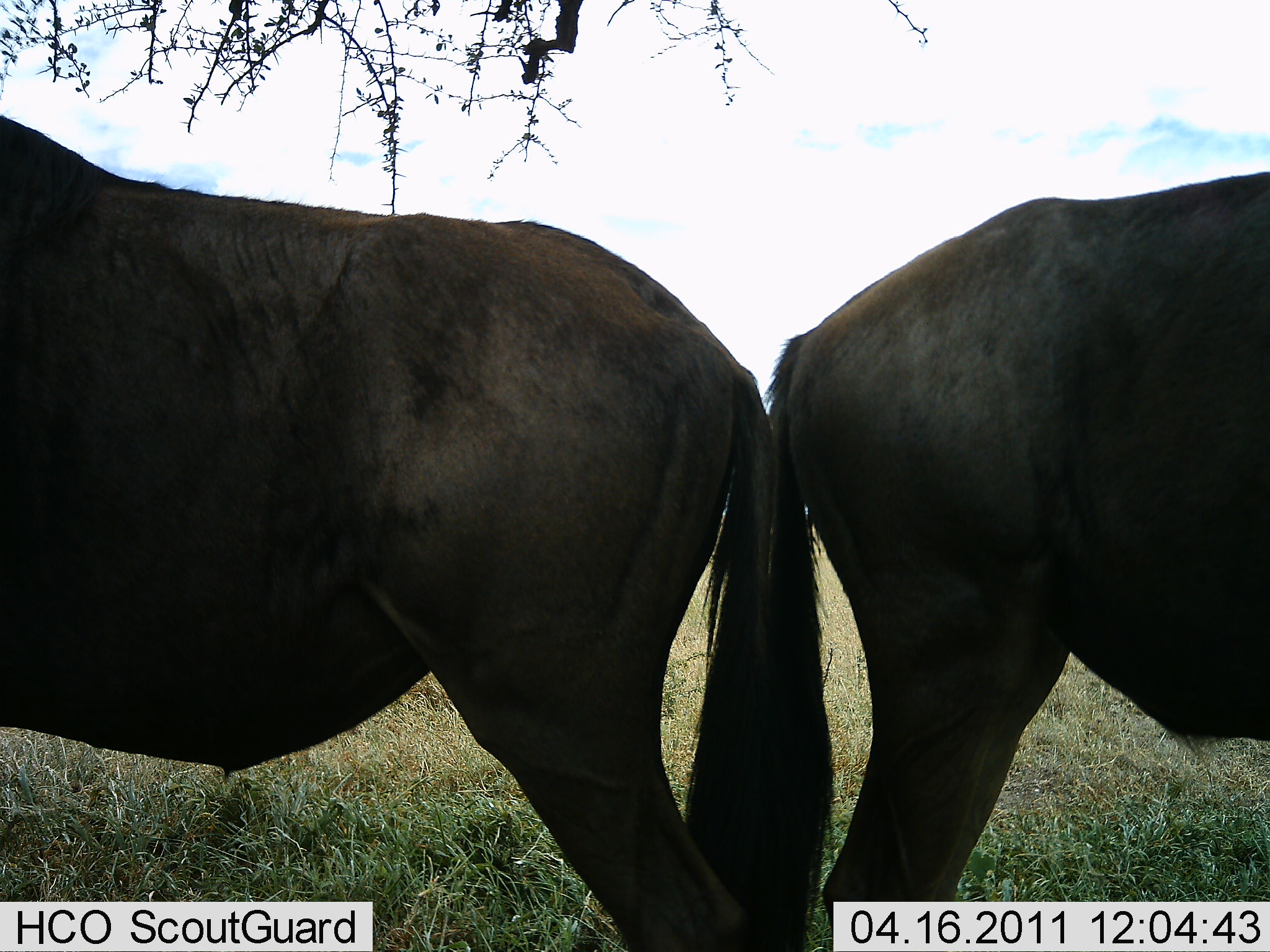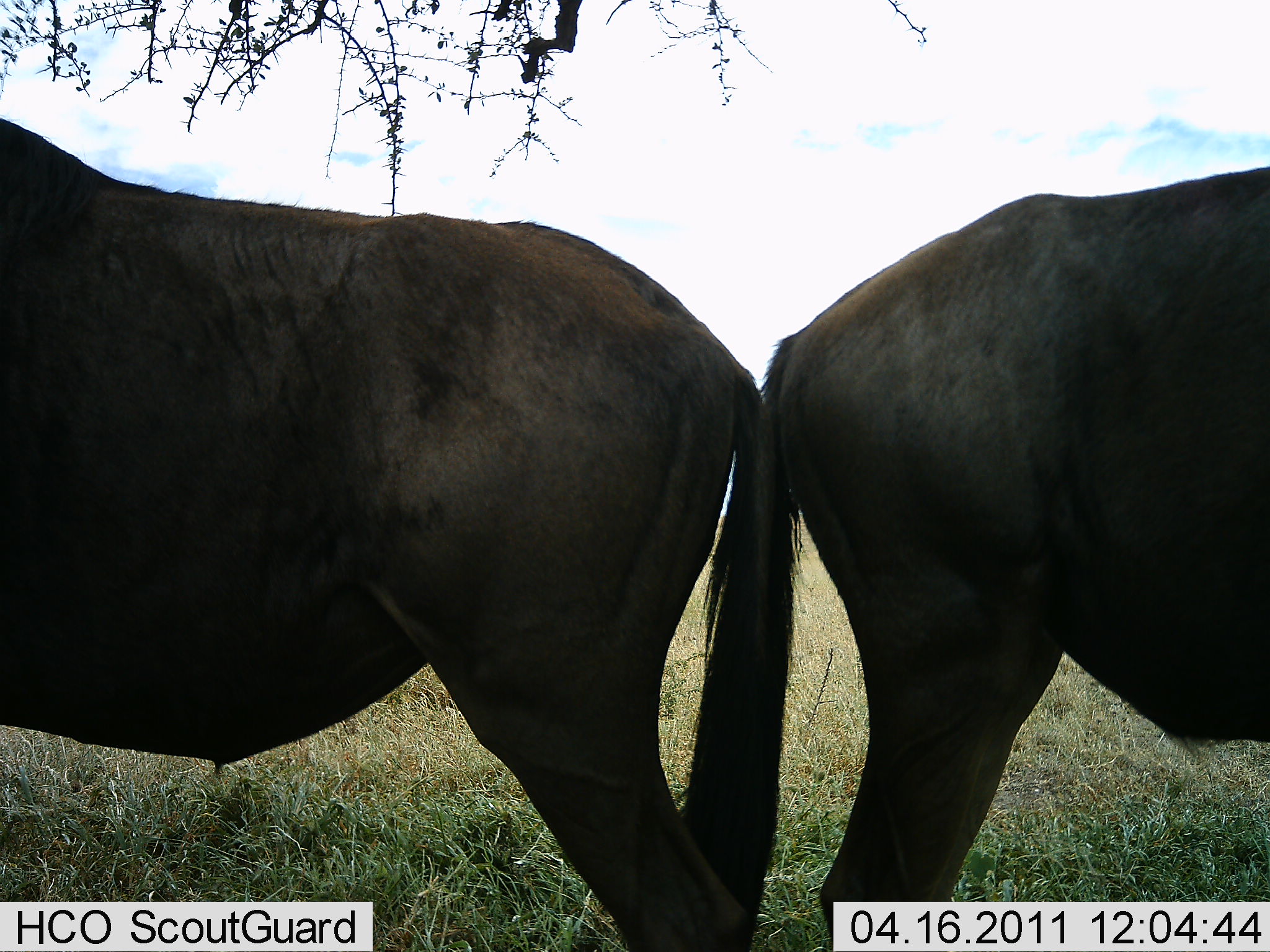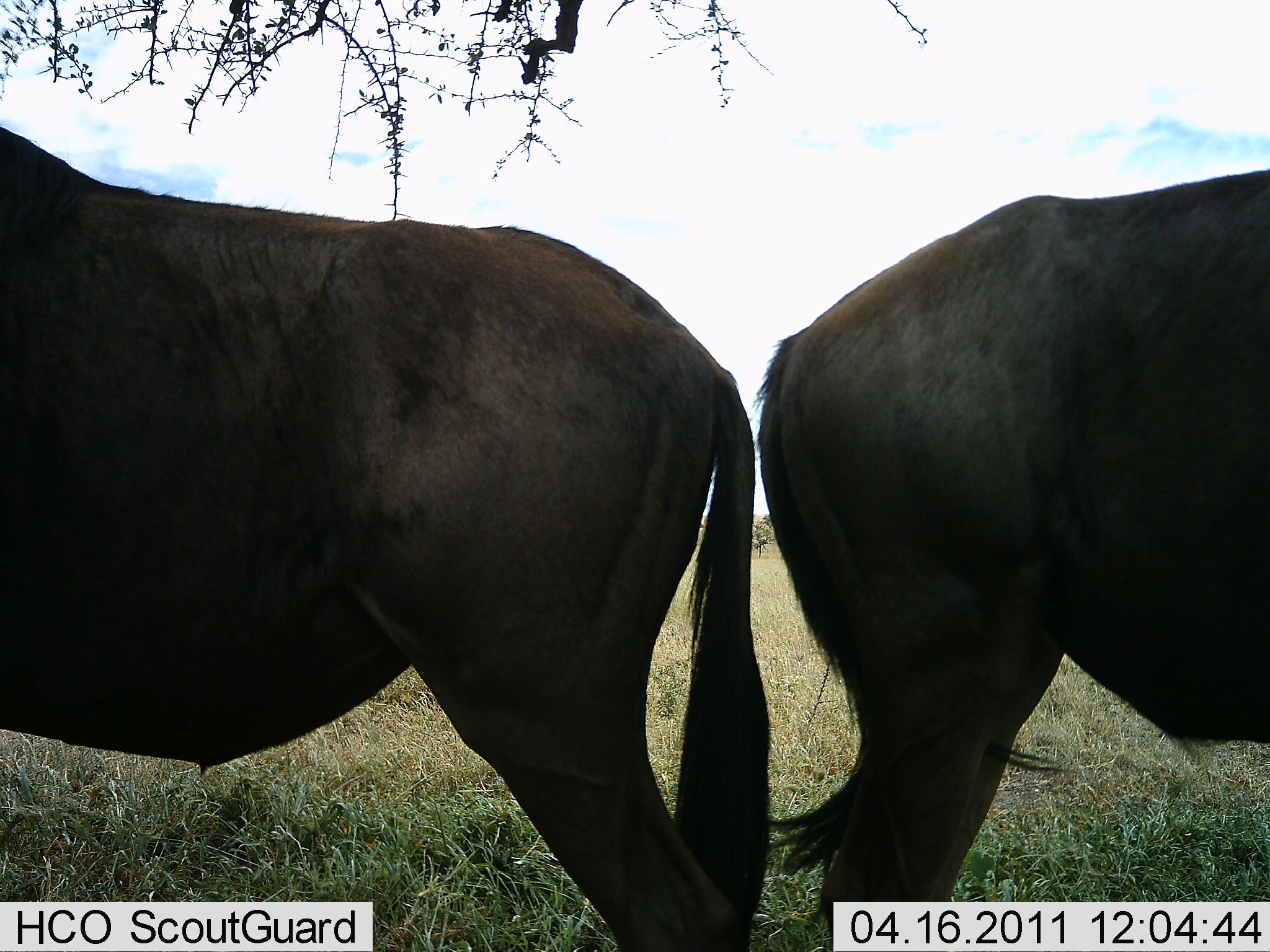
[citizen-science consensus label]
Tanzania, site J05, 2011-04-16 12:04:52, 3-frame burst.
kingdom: Animalia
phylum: Chordata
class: Mammalia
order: Artiodactyla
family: Bovidae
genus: Connochaetes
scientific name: Connochaetes taurinus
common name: blue wildebeest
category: wildebeest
Wildebeest (blue wildebeest) (Connochaetes taurinus), count 2. Behavior (volunteer vote fractions): standing 90%, resting 0%, moving 0%, interacting 30%. Young present (vote fraction): 0%. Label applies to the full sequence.